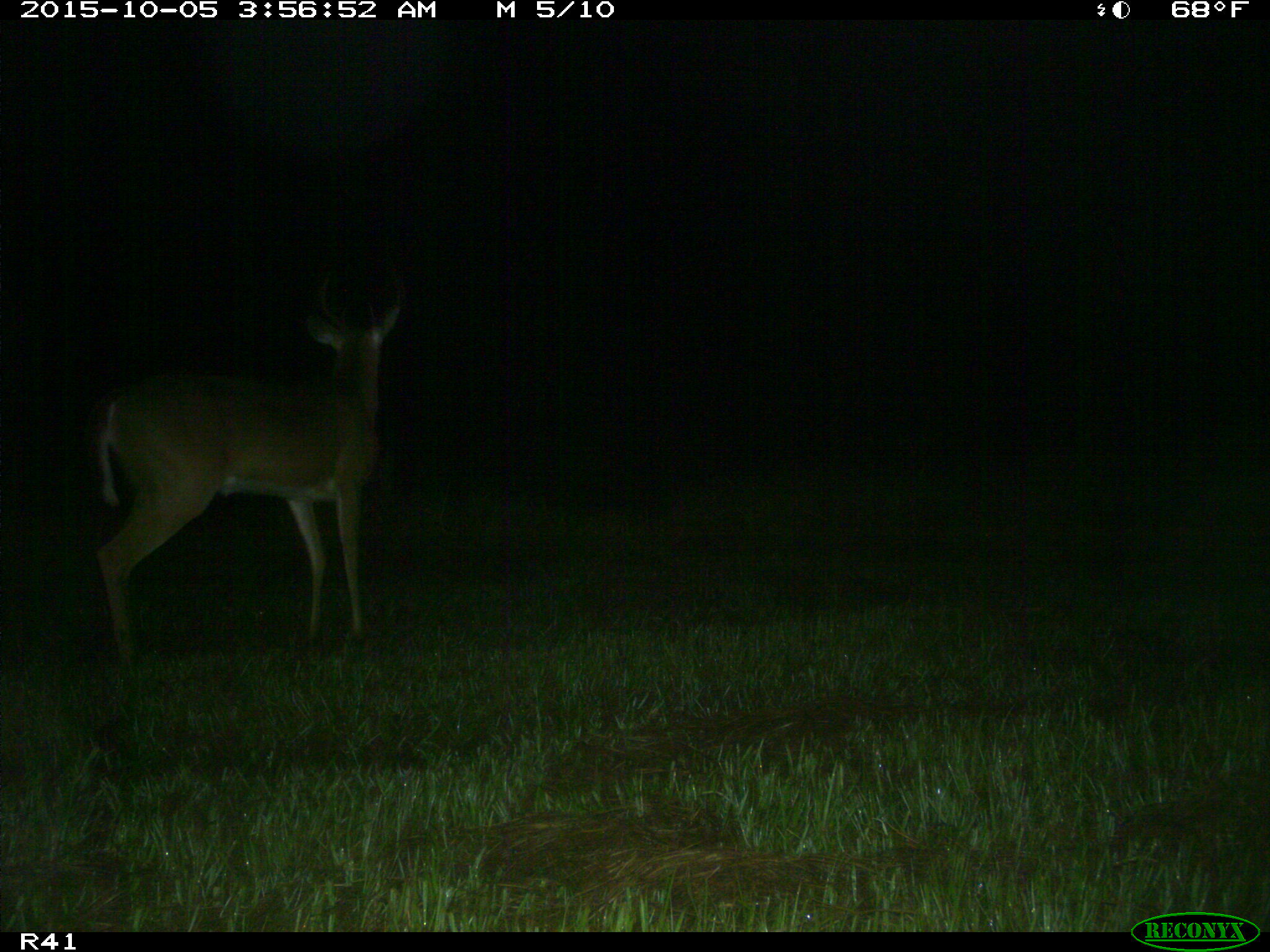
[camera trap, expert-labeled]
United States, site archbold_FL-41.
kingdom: Animalia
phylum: Chordata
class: Mammalia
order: Artiodactyla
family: Cervidae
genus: Odocoileus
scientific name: Odocoileus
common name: deer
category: unidentified deer